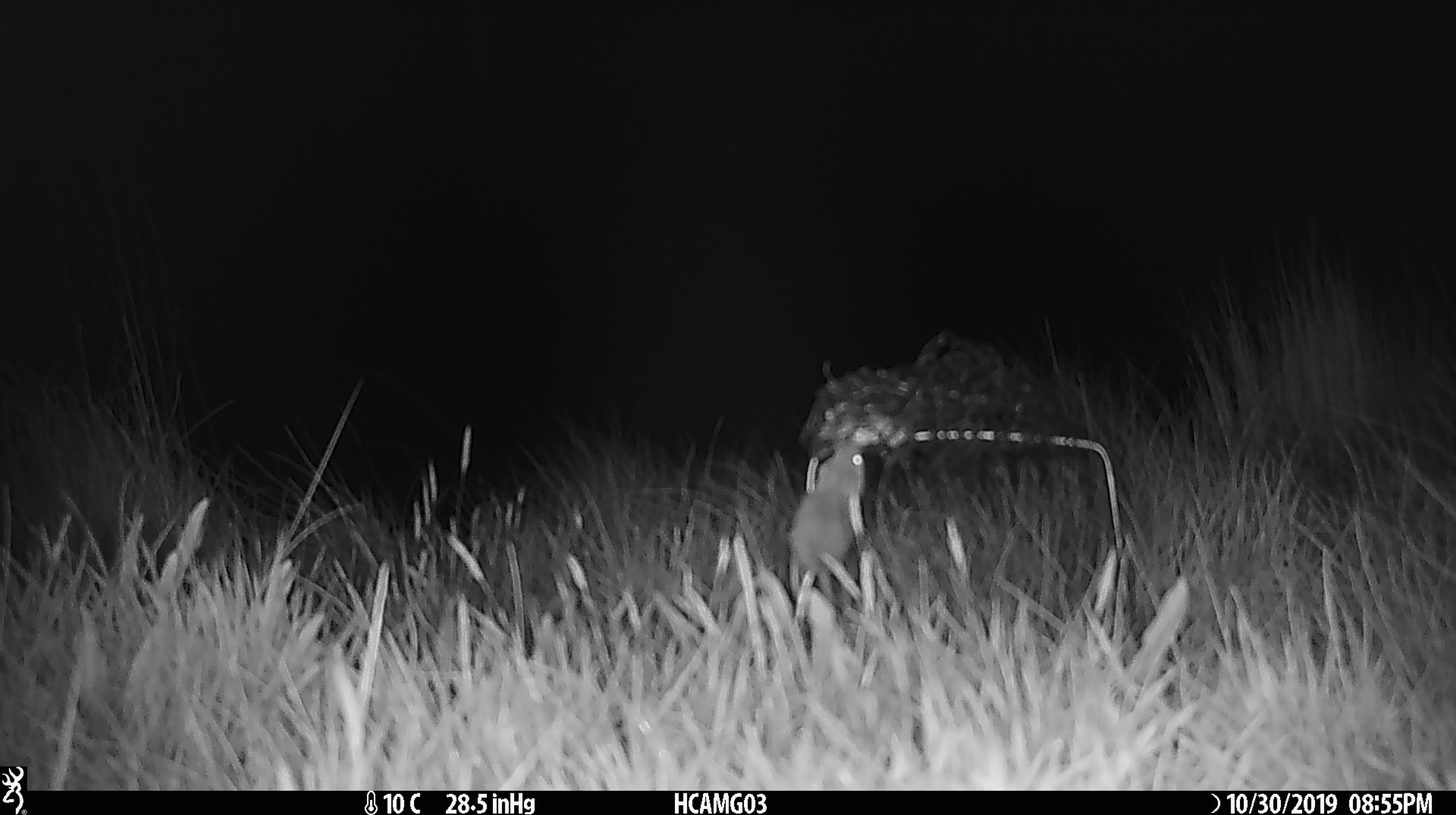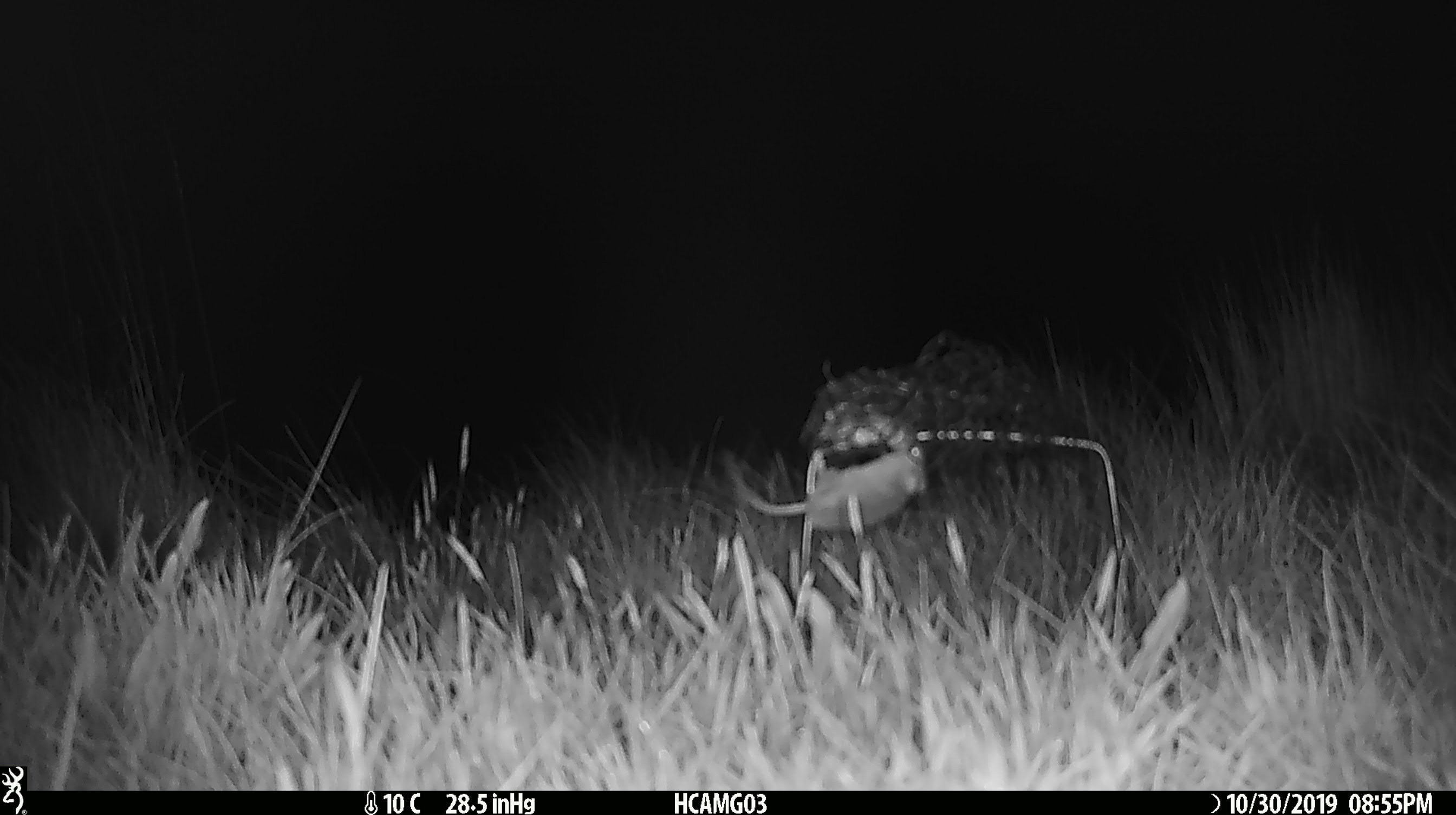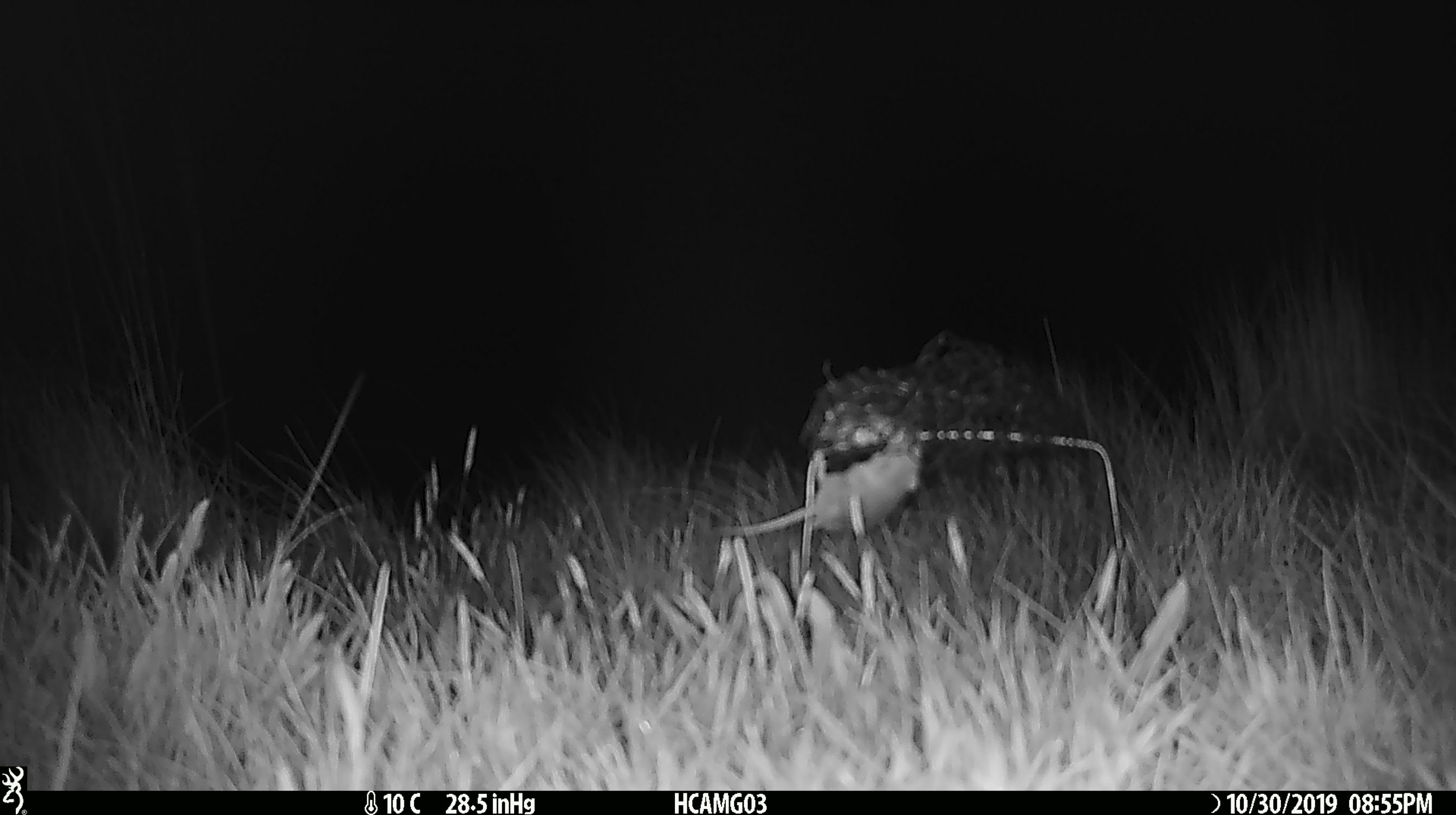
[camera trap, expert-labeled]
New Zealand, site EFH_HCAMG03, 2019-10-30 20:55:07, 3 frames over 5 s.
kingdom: Animalia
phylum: Chordata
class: Mammalia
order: Rodentia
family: Muridae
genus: Mus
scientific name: Mus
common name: mouse